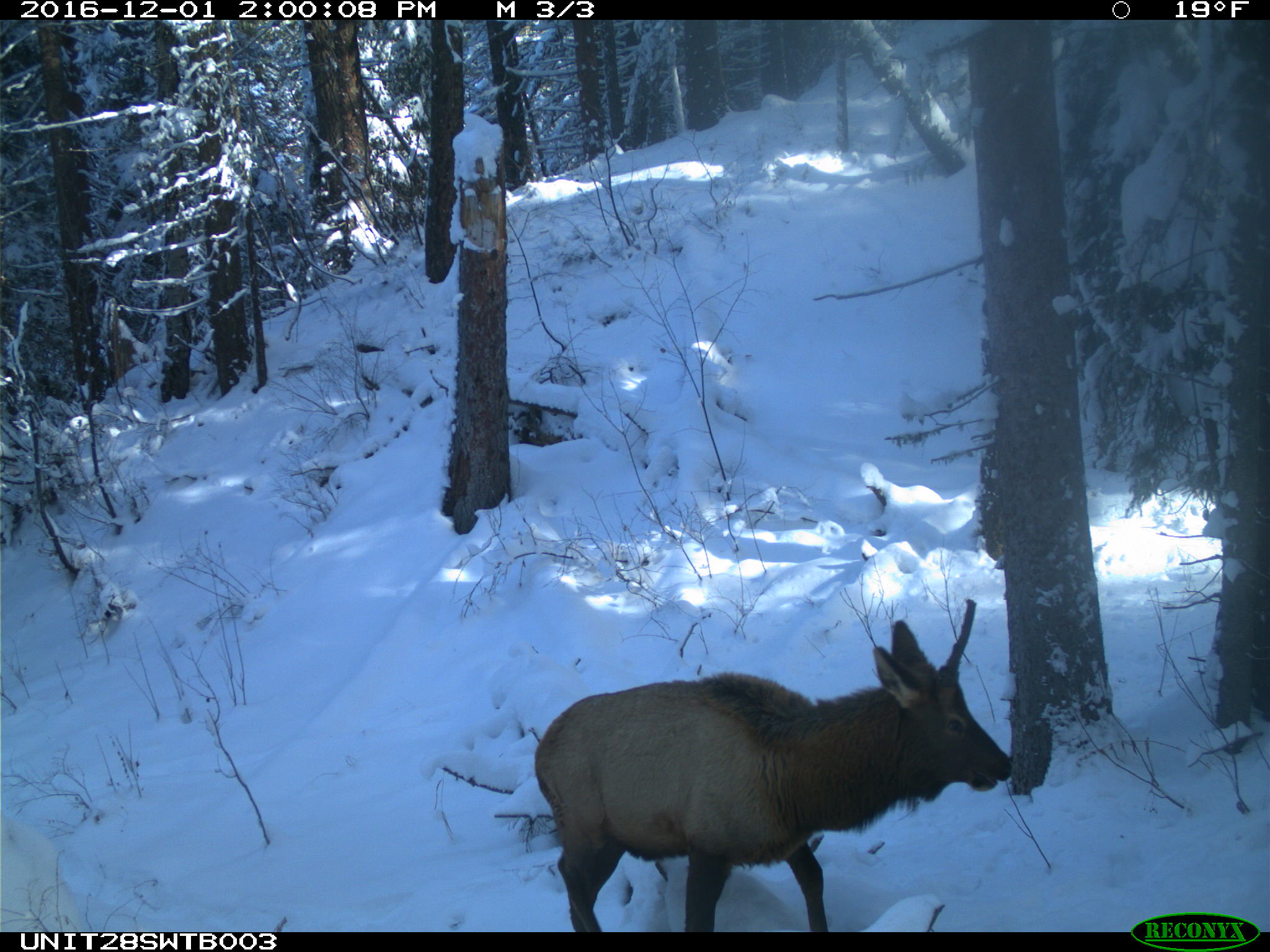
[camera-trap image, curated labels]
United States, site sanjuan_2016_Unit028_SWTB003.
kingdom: Animalia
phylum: Chordata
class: Mammalia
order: Artiodactyla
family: Cervidae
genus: Cervus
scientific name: Cervus elaphus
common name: red deer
Cervus elaphus (red deer).